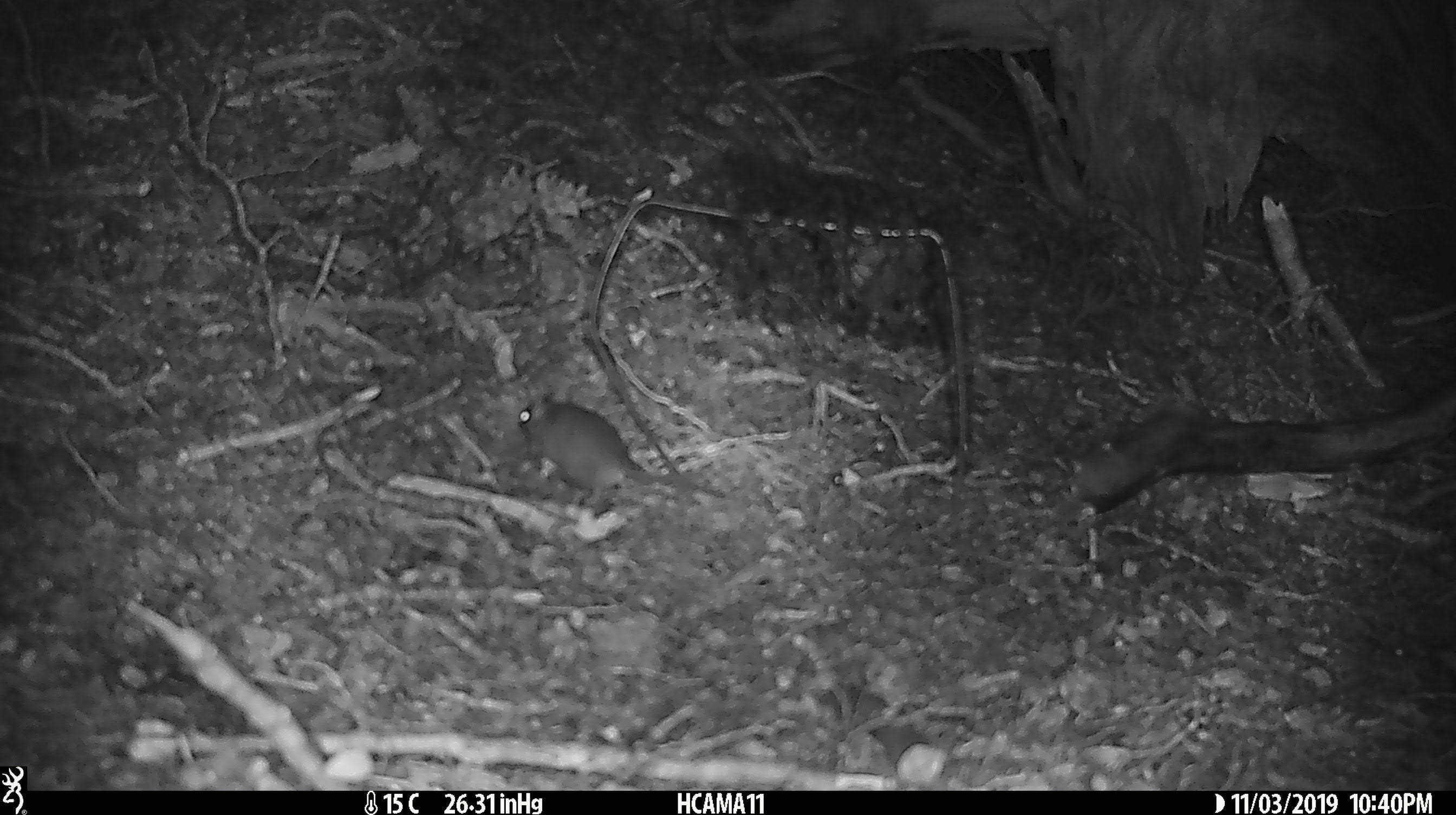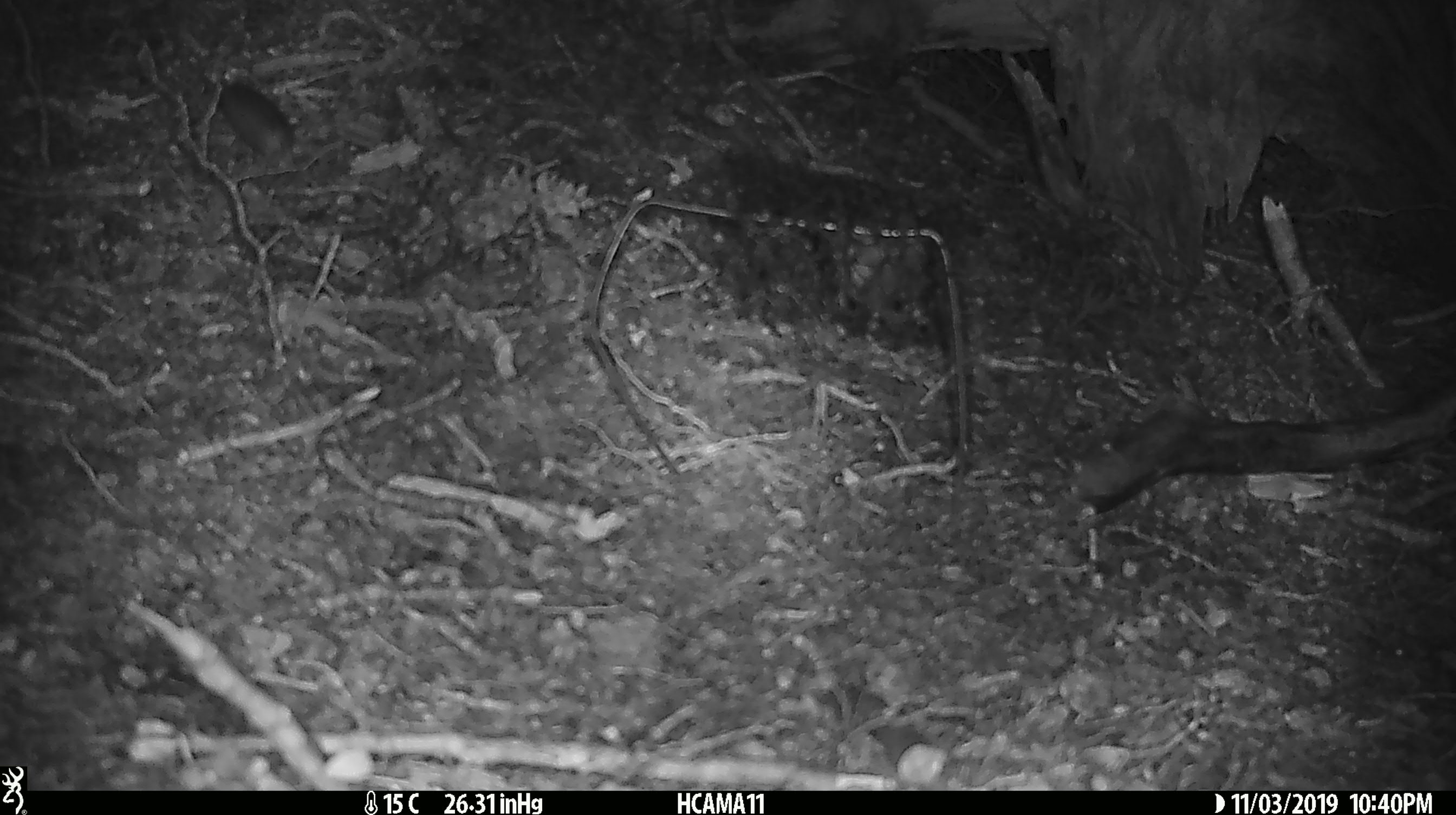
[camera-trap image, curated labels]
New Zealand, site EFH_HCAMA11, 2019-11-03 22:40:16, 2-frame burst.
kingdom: Animalia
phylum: Chordata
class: Mammalia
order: Rodentia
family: Muridae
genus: Mus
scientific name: Mus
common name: mouse